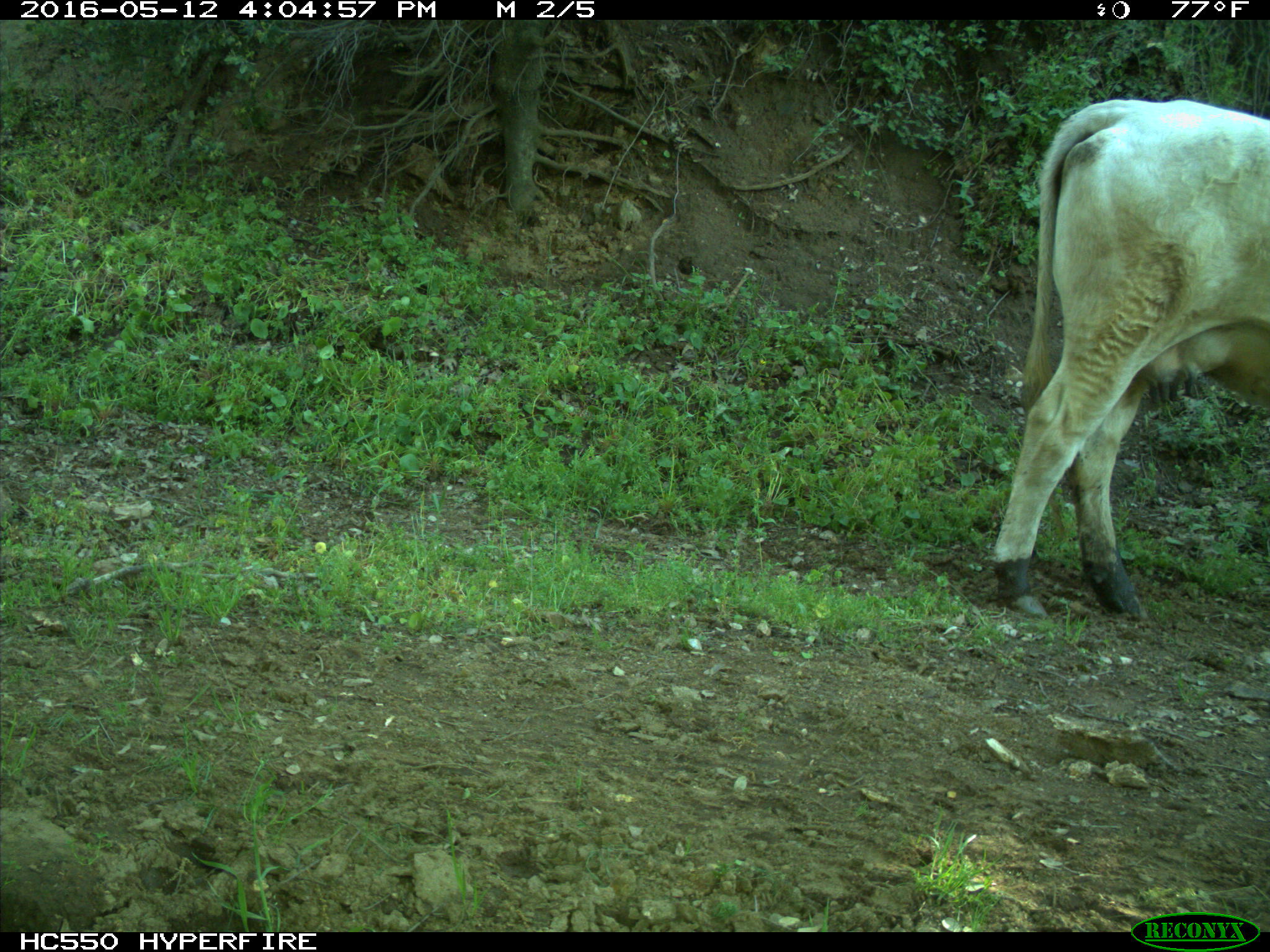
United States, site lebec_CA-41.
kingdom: Animalia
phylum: Chordata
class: Mammalia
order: Artiodactyla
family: Bovidae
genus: Bos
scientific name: Bos taurus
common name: domestic cow